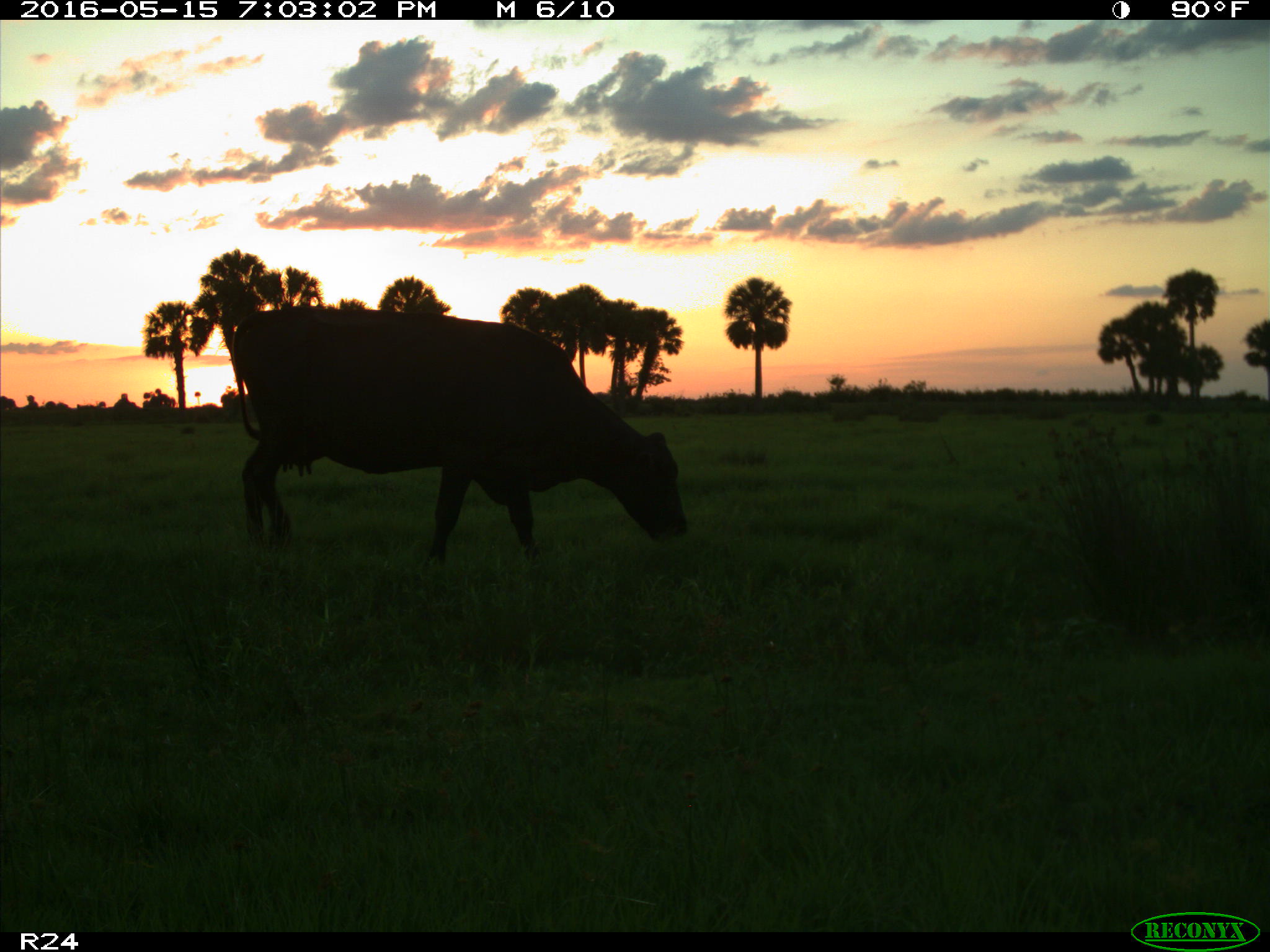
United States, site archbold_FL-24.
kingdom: Animalia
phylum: Chordata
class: Mammalia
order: Artiodactyla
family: Bovidae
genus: Bos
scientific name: Bos taurus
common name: domestic cow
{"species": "Bos taurus (domestic cow)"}